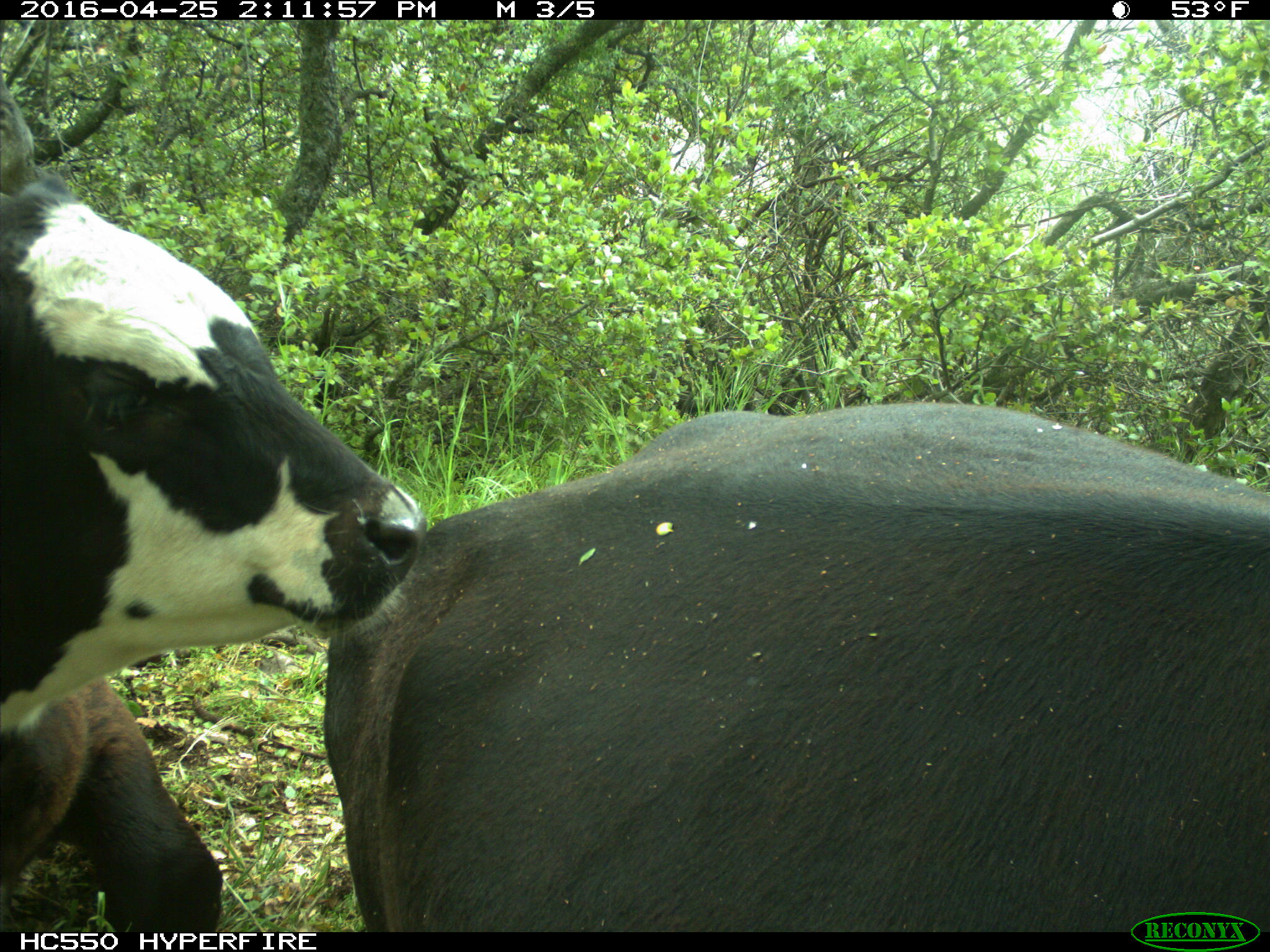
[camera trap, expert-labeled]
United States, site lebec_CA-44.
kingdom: Animalia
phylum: Chordata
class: Mammalia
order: Artiodactyla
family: Bovidae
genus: Bos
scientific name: Bos taurus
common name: domestic cow